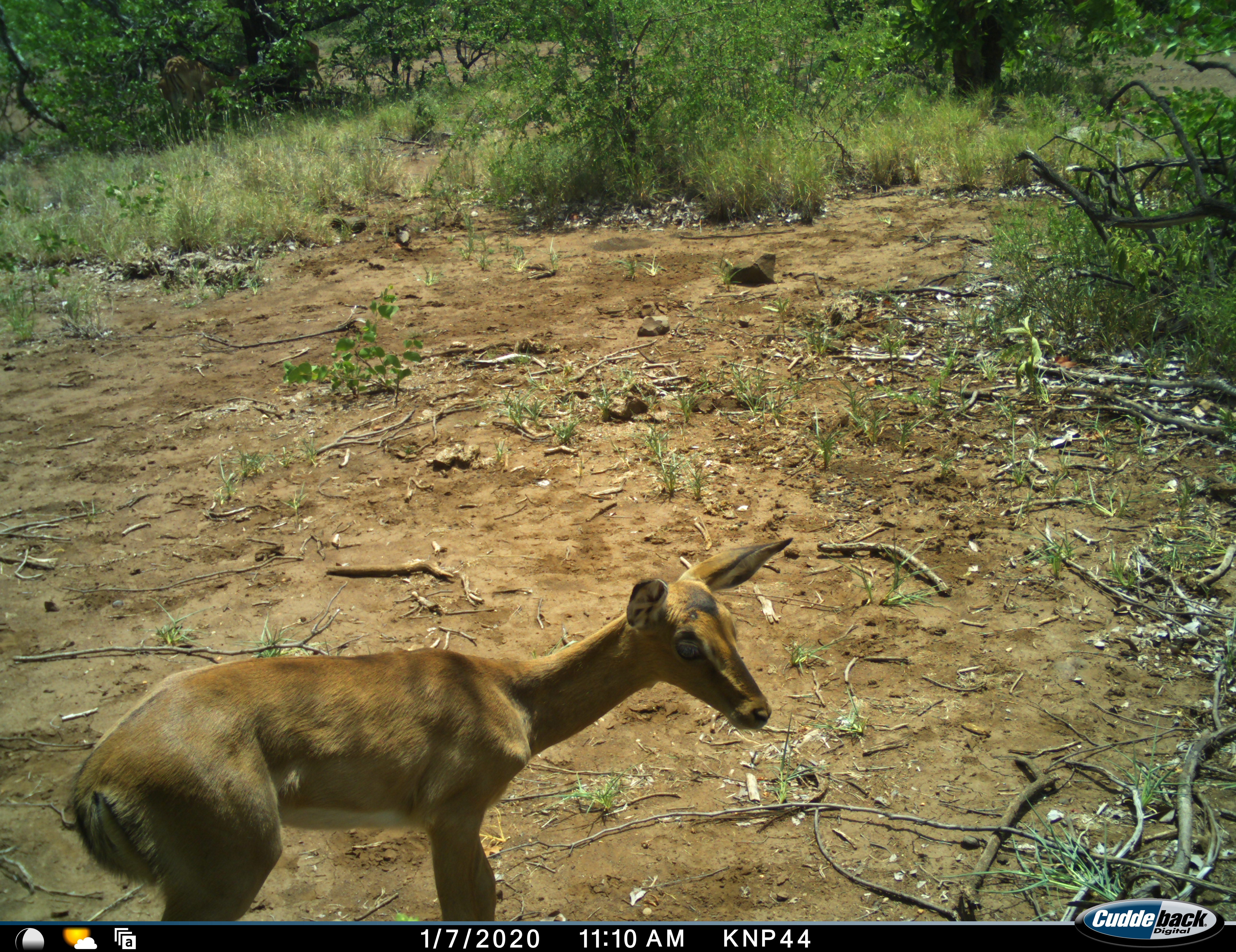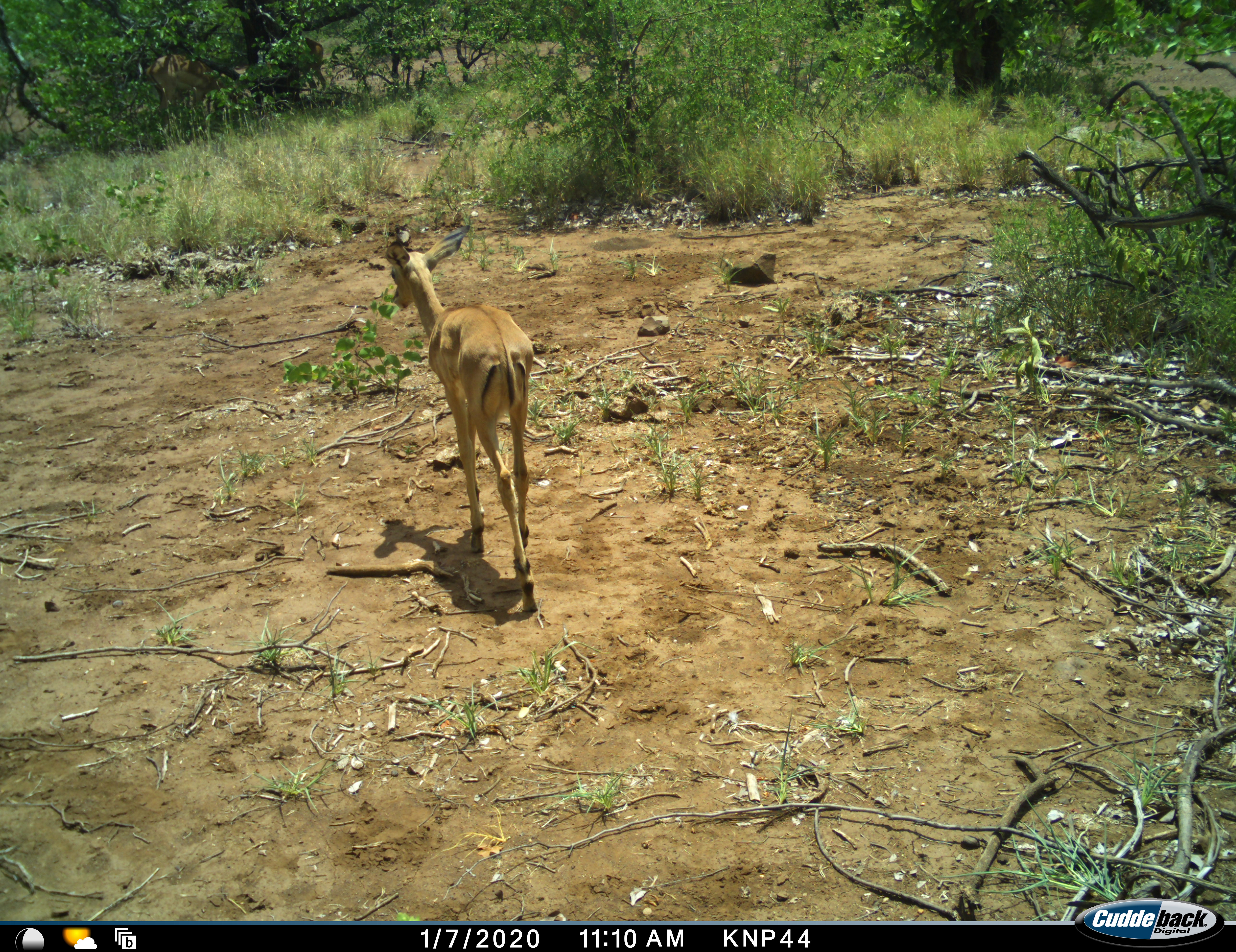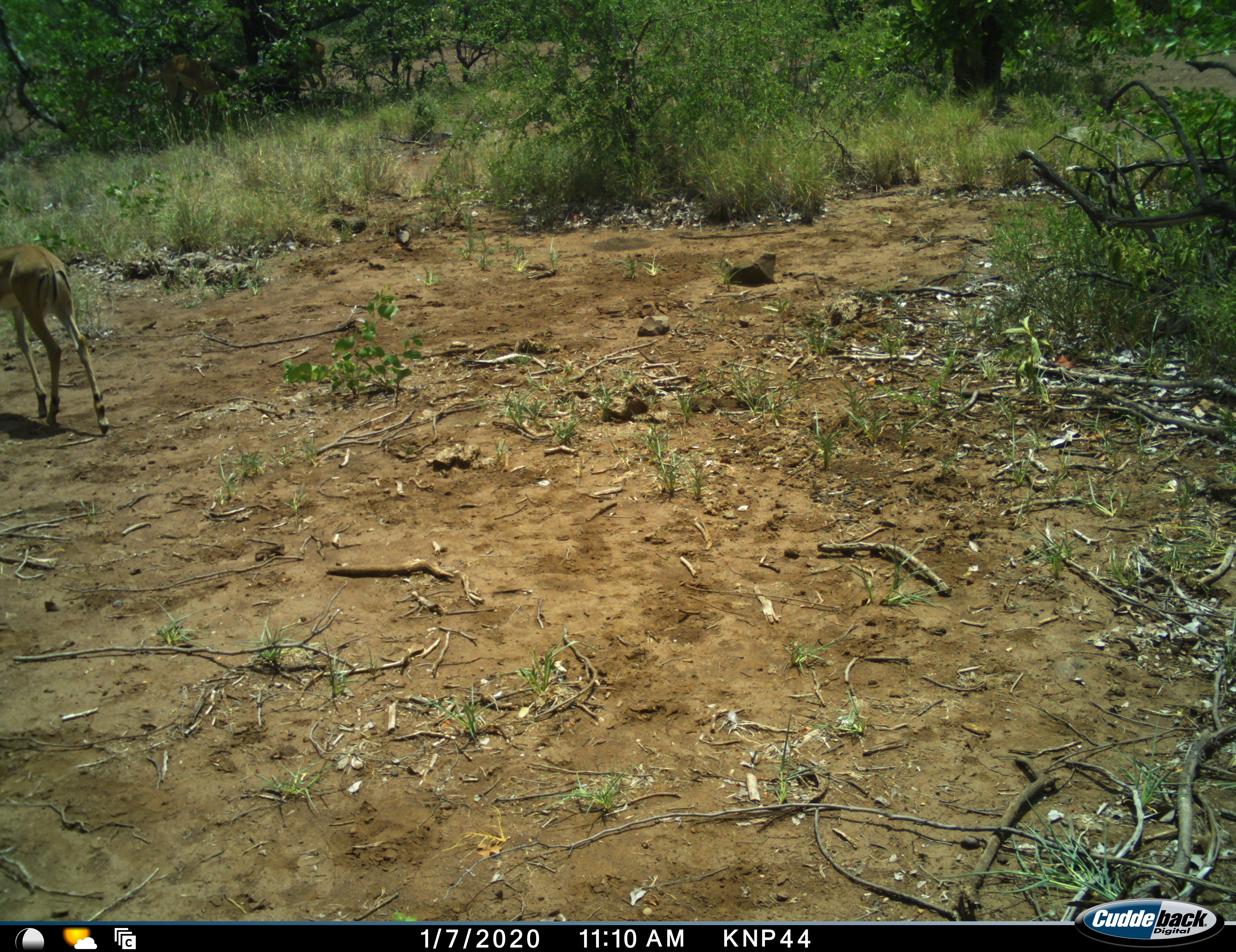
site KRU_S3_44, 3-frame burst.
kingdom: Animalia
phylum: Chordata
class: Mammalia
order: Artiodactyla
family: Bovidae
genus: Aepyceros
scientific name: Aepyceros melampus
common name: impala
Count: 1.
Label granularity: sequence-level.